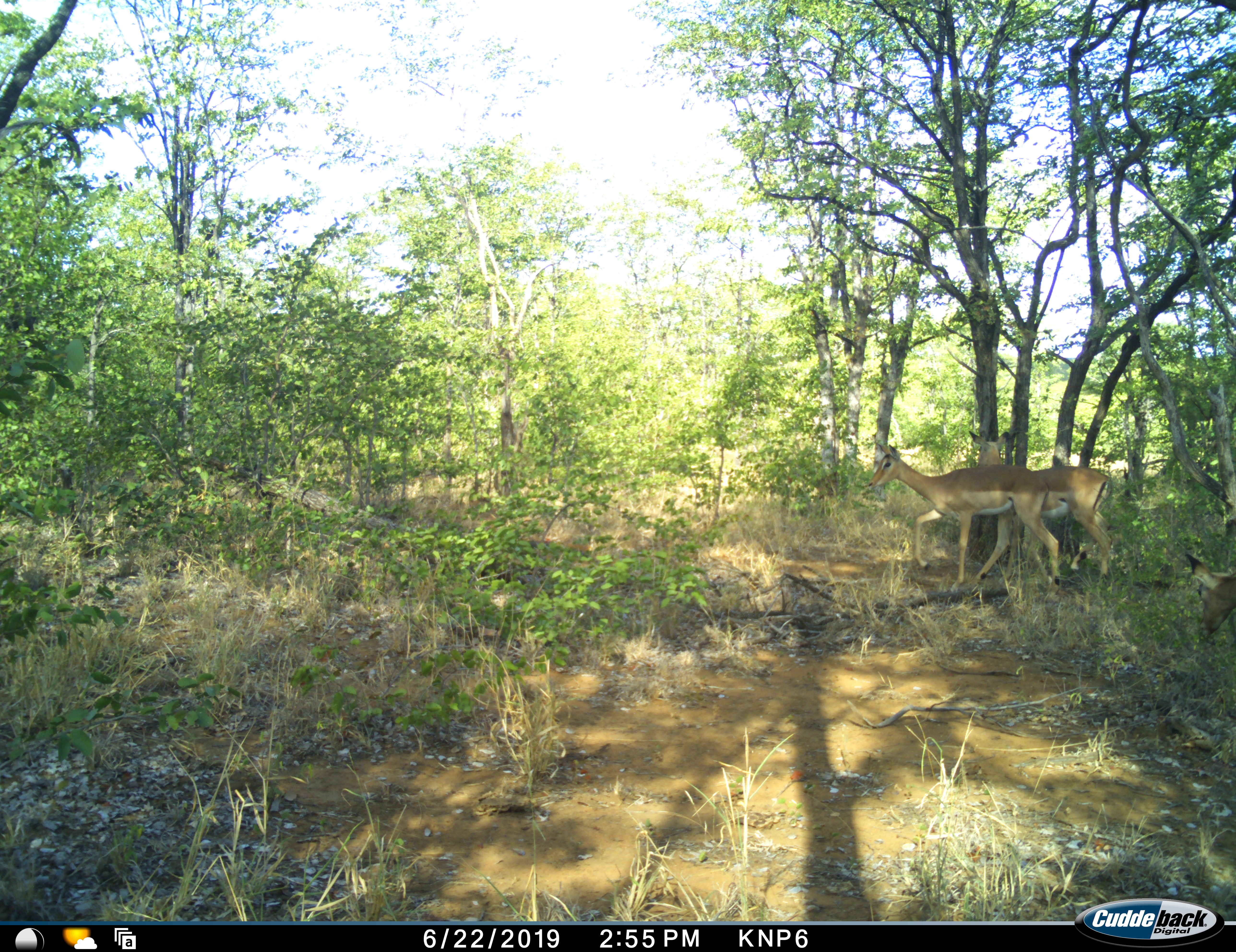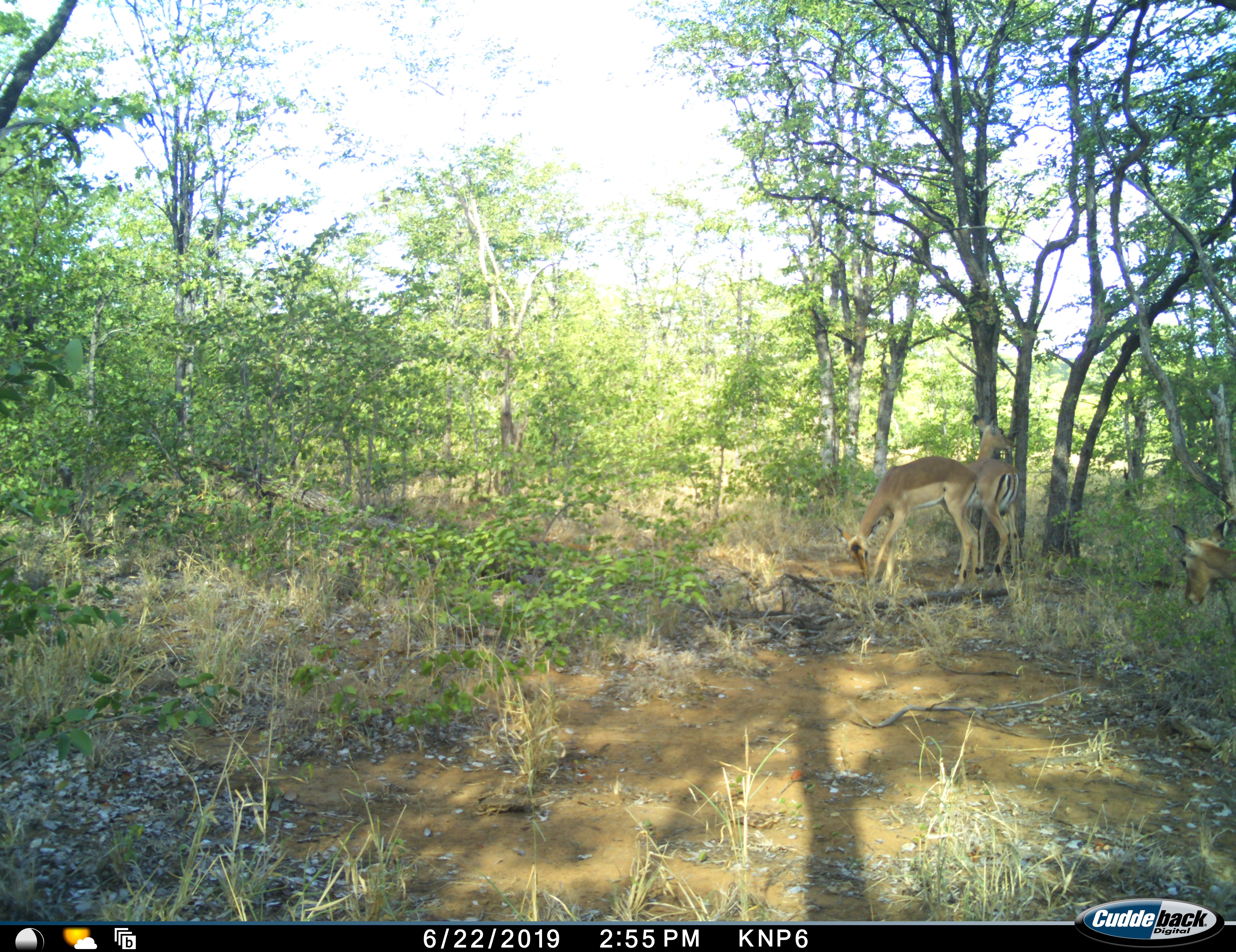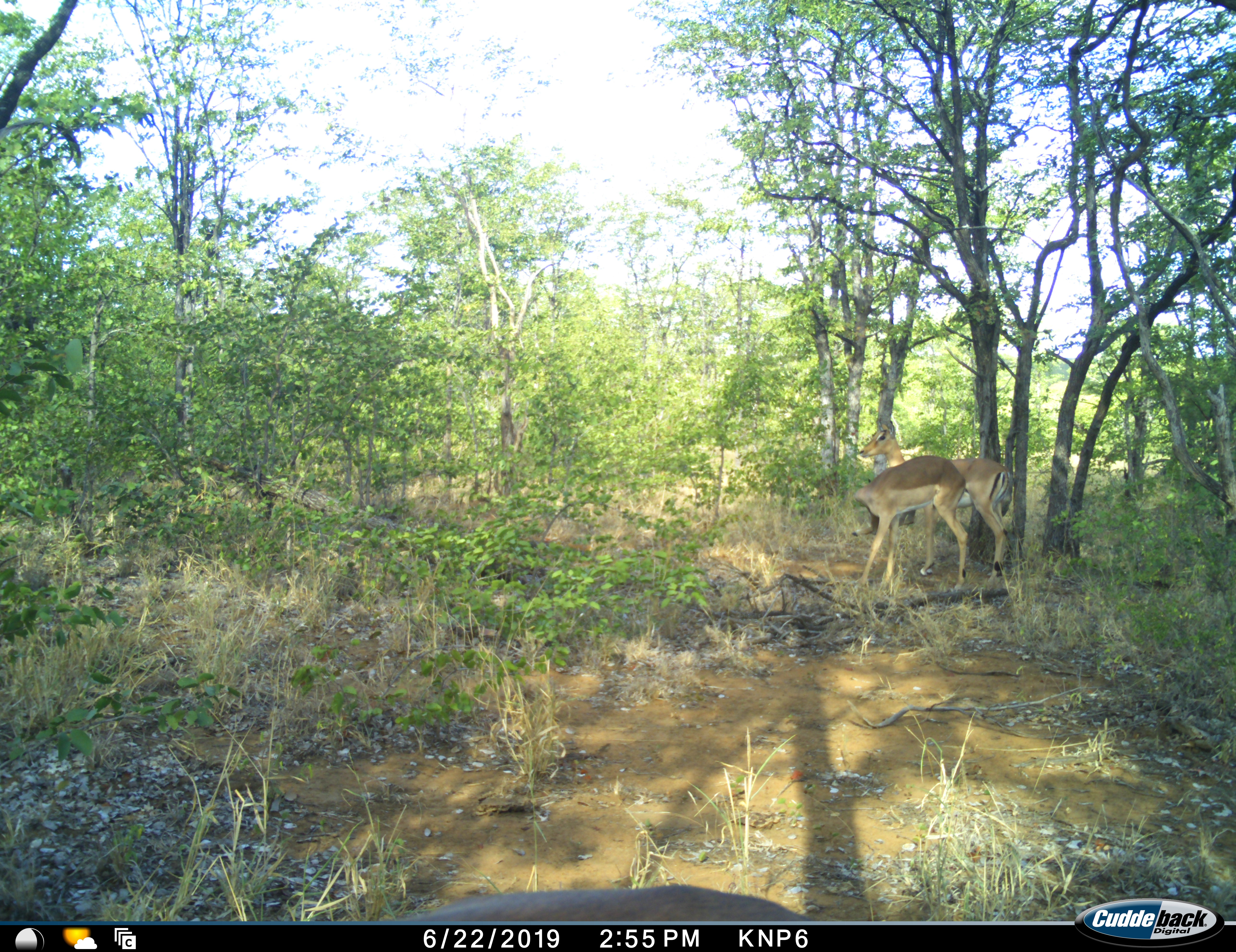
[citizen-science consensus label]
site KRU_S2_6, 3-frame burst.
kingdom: Animalia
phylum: Chordata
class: Mammalia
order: Artiodactyla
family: Bovidae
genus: Aepyceros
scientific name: Aepyceros melampus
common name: impala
Impala (Aepyceros melampus), count 3. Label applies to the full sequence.